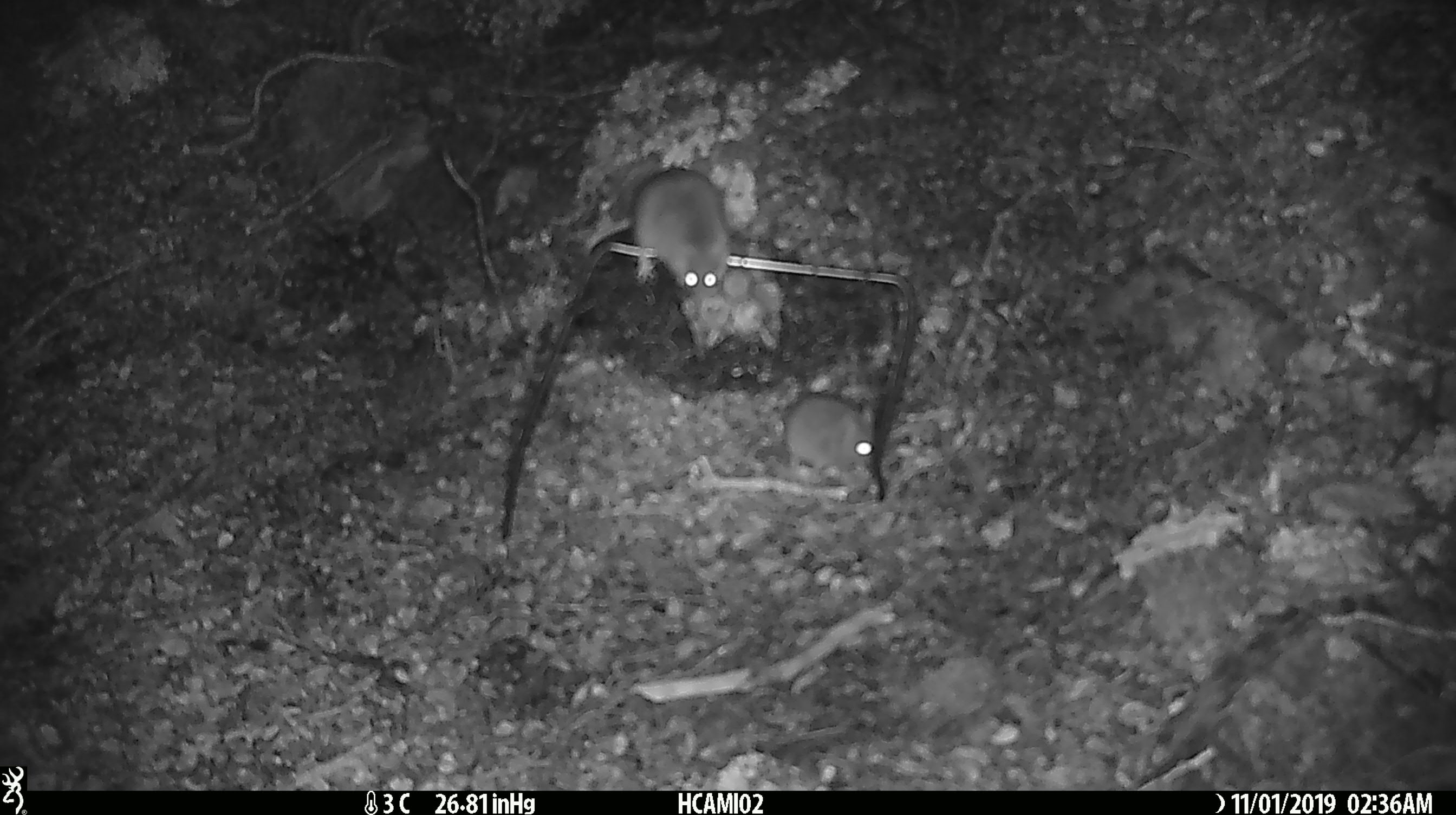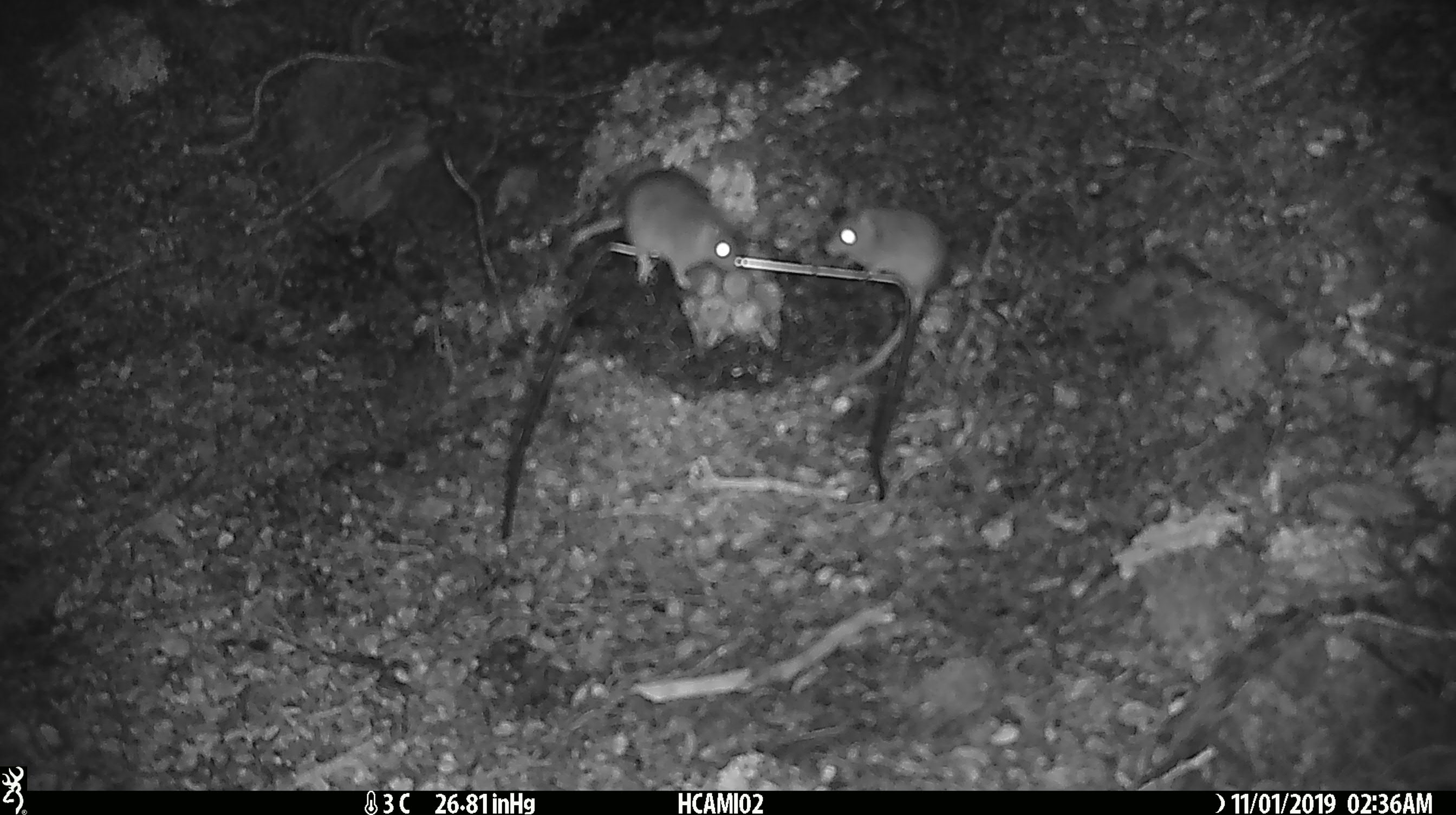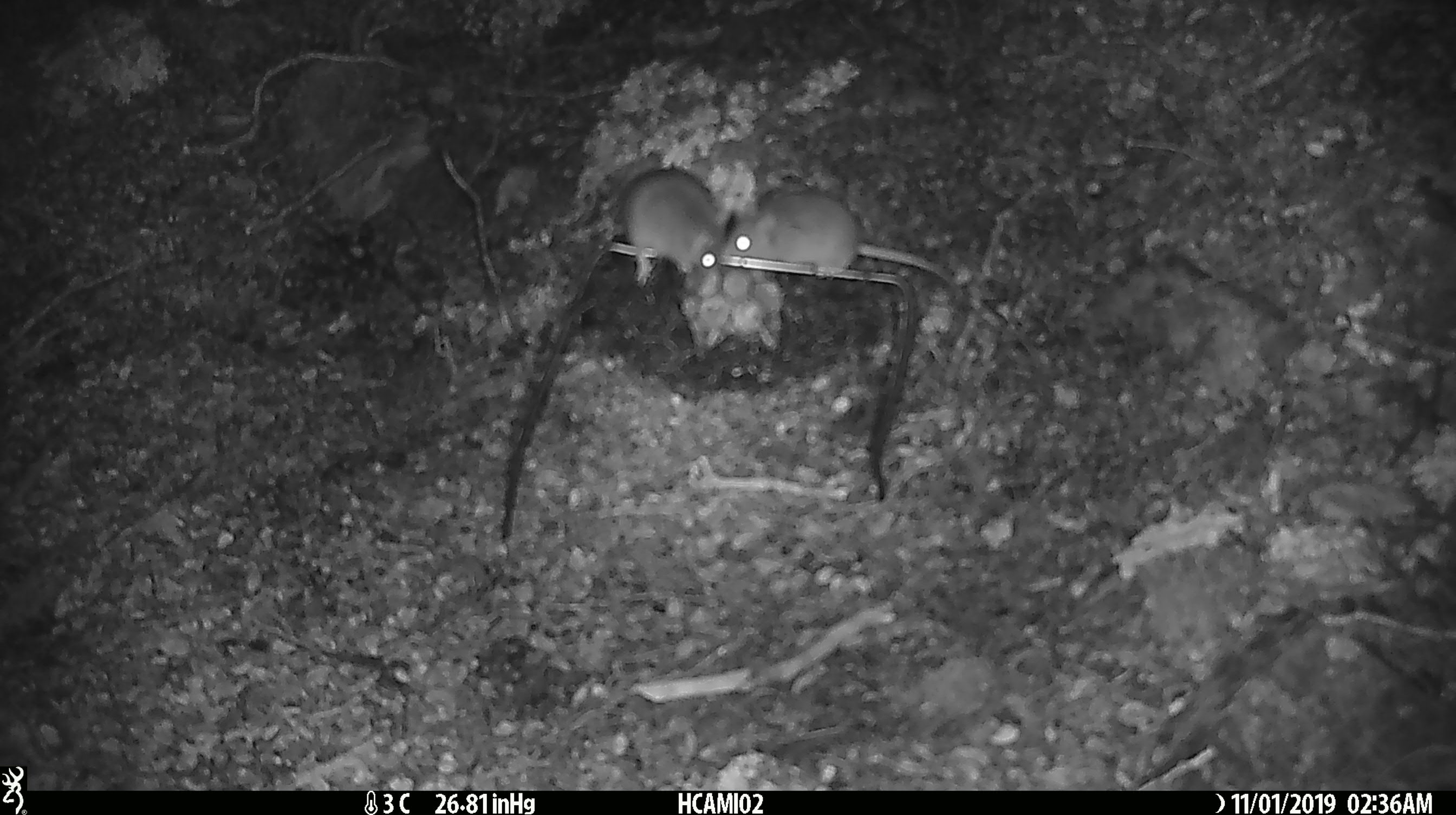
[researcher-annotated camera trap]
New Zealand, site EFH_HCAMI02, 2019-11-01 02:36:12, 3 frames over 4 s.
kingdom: Animalia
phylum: Chordata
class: Mammalia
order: Rodentia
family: Muridae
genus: Mus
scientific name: Mus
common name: mouse